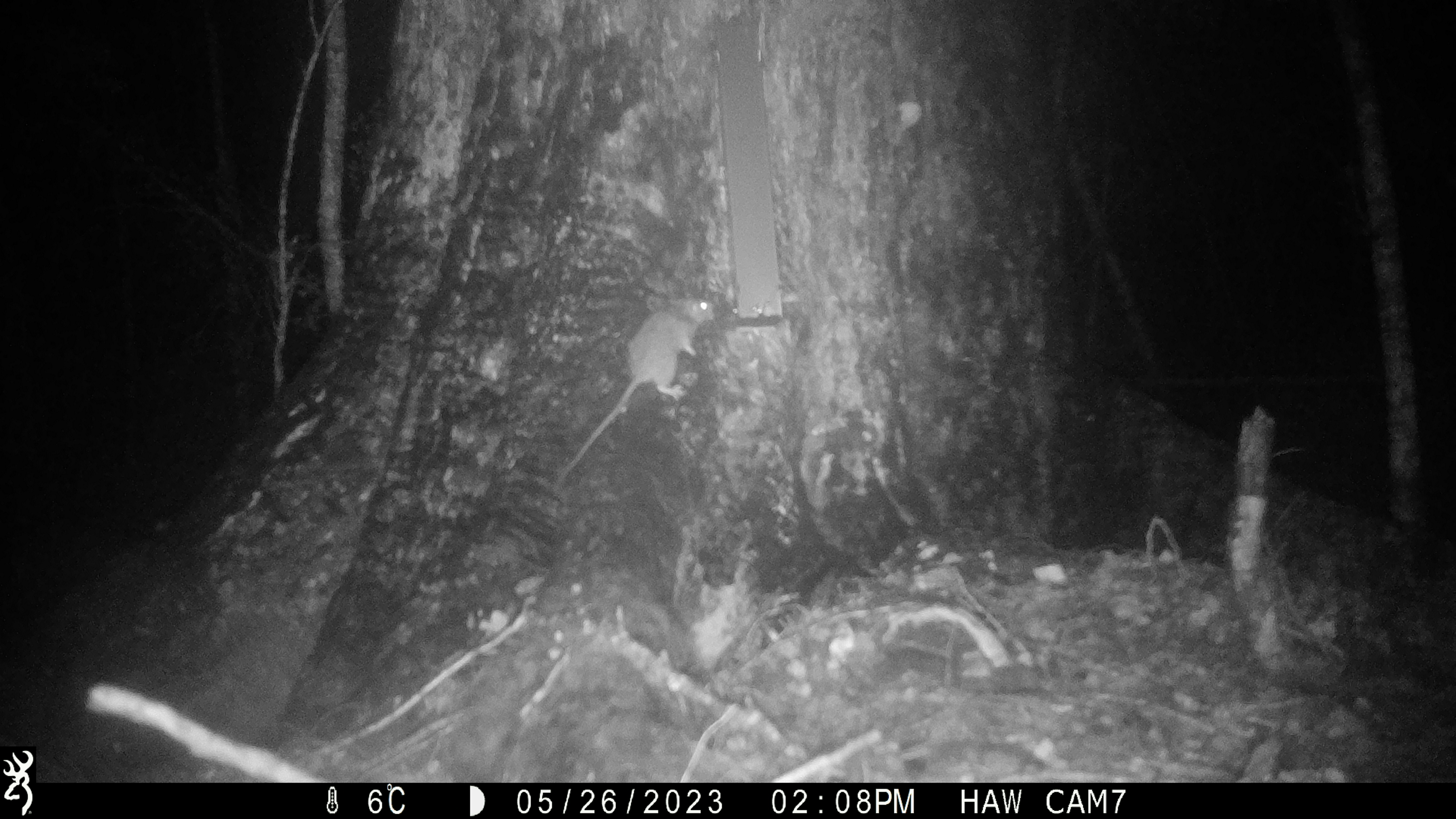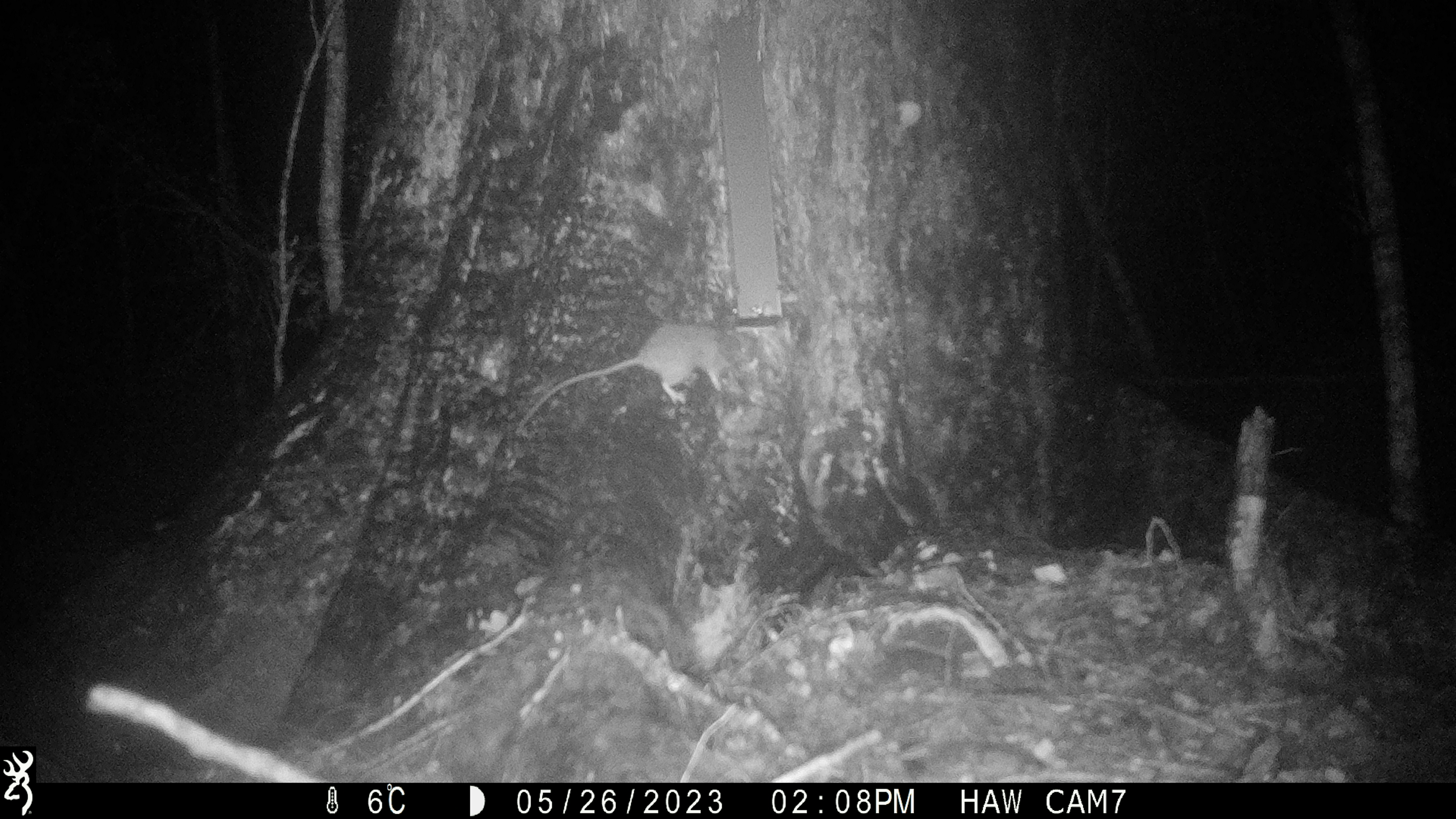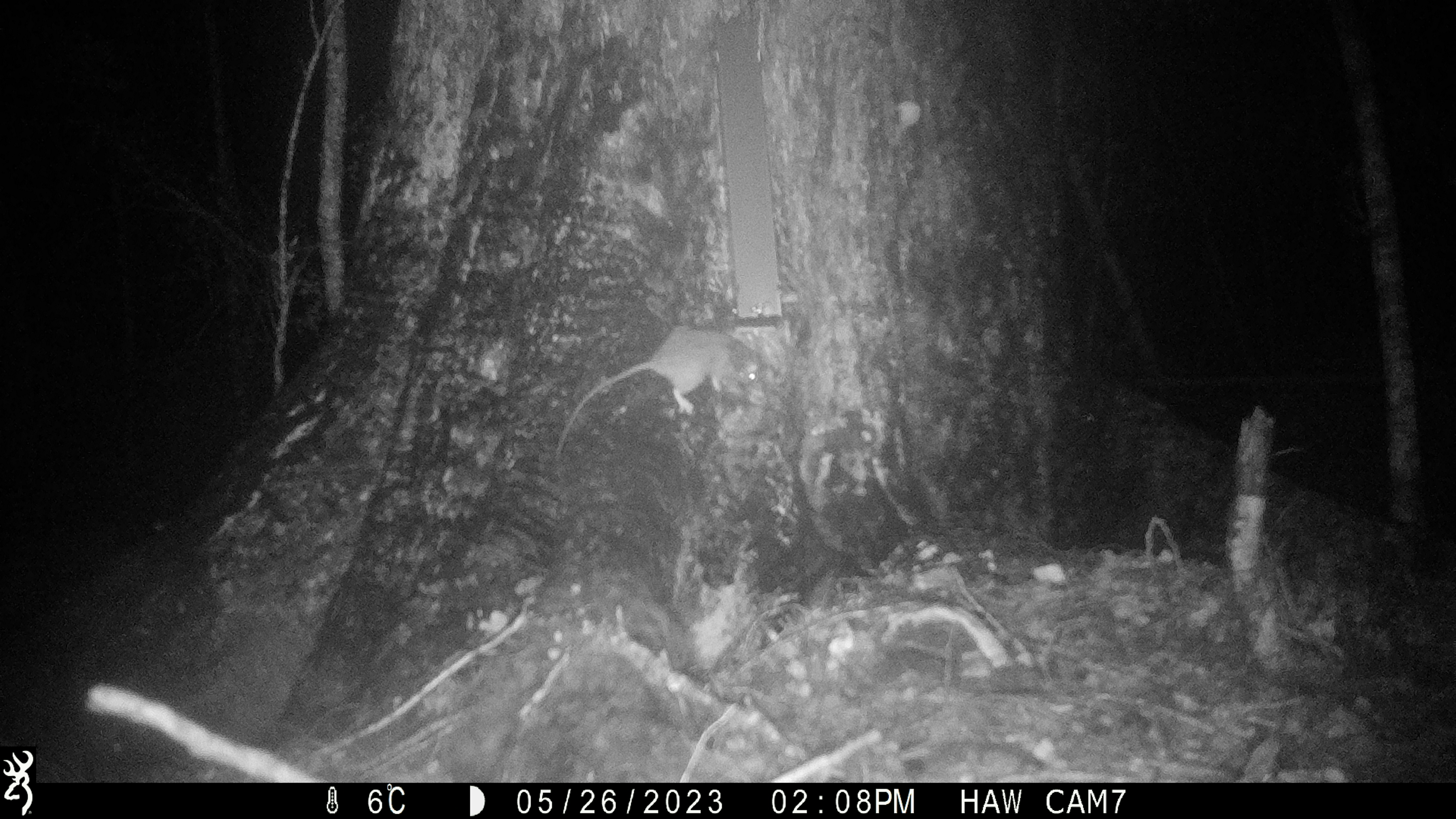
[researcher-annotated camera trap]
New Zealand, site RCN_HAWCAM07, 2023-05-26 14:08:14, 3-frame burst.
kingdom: Animalia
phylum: Chordata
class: Mammalia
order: Rodentia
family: Muridae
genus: Rattus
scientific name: Rattus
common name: rat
Rat (Rattus).